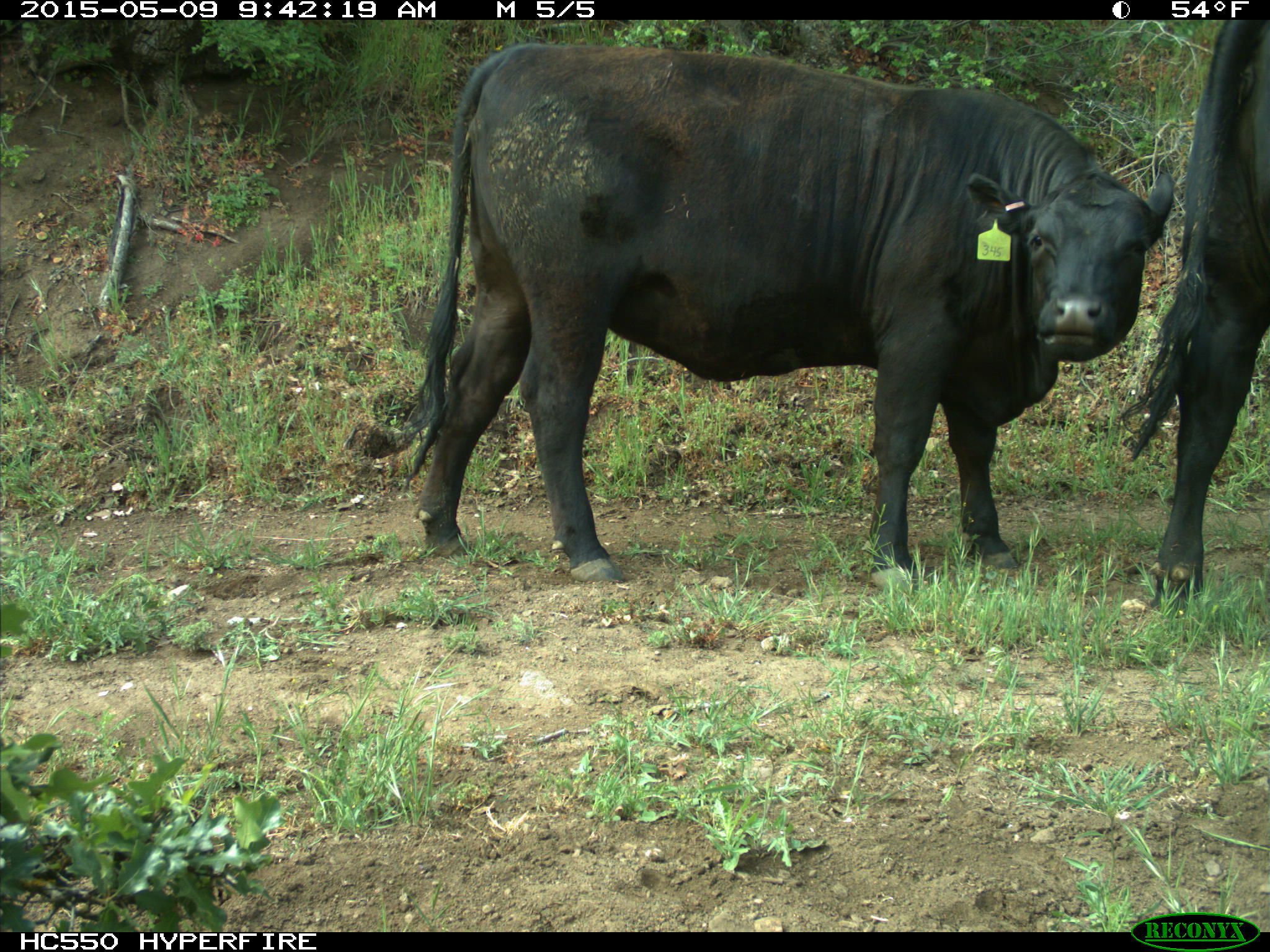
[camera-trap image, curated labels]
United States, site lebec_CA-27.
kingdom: Animalia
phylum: Chordata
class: Mammalia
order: Artiodactyla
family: Bovidae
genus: Bos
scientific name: Bos taurus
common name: domestic cow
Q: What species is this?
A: Bos taurus (domestic cow).